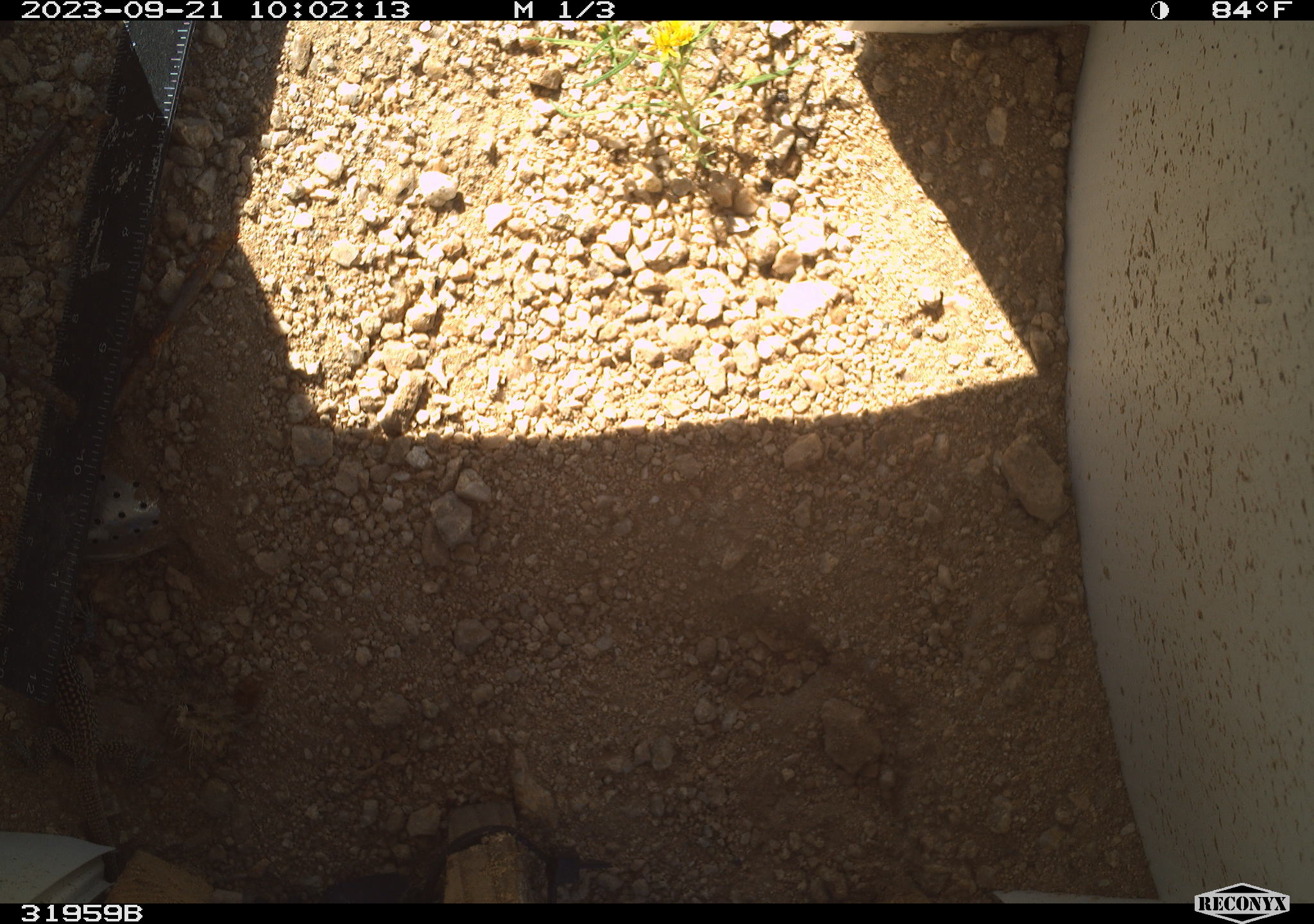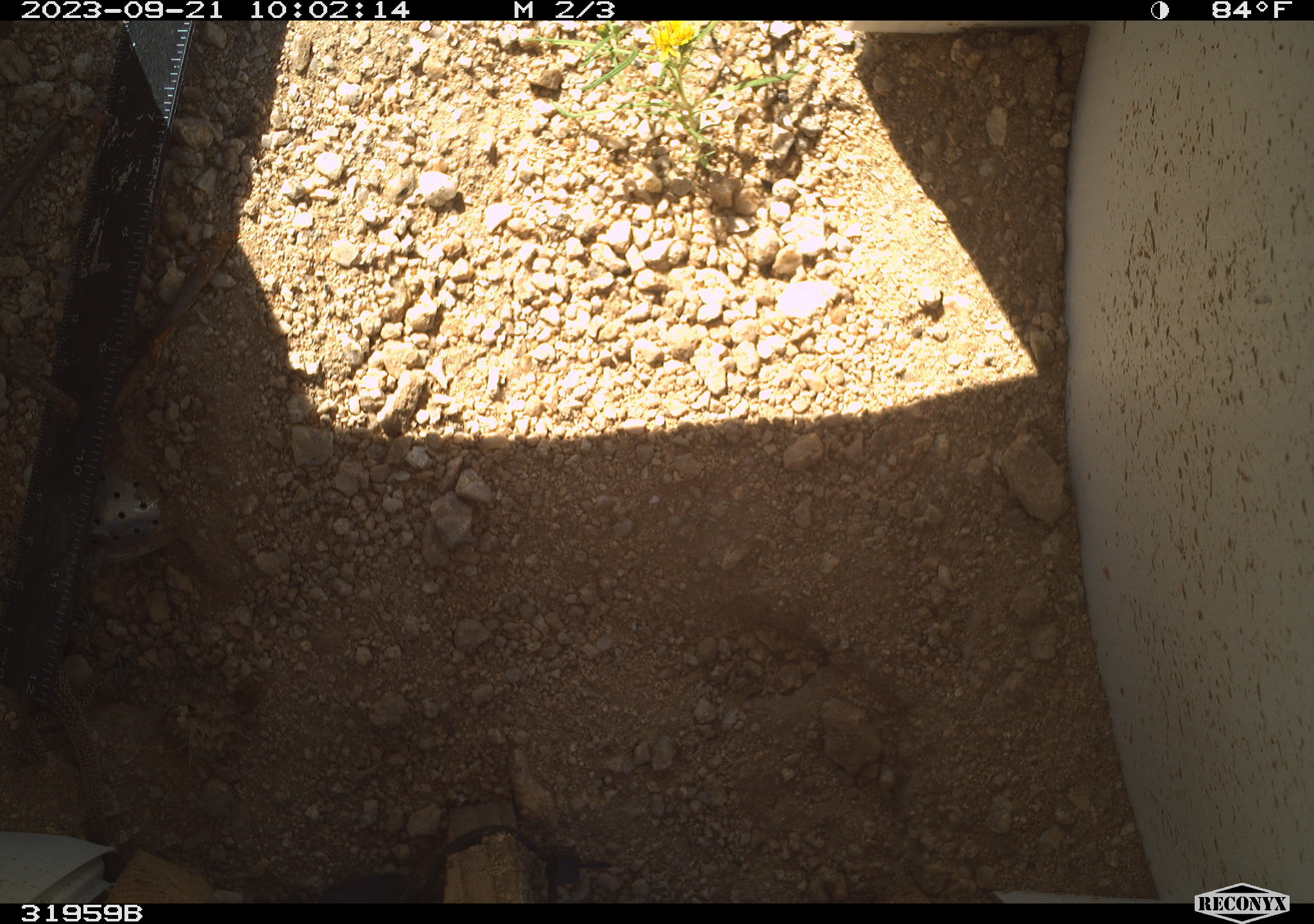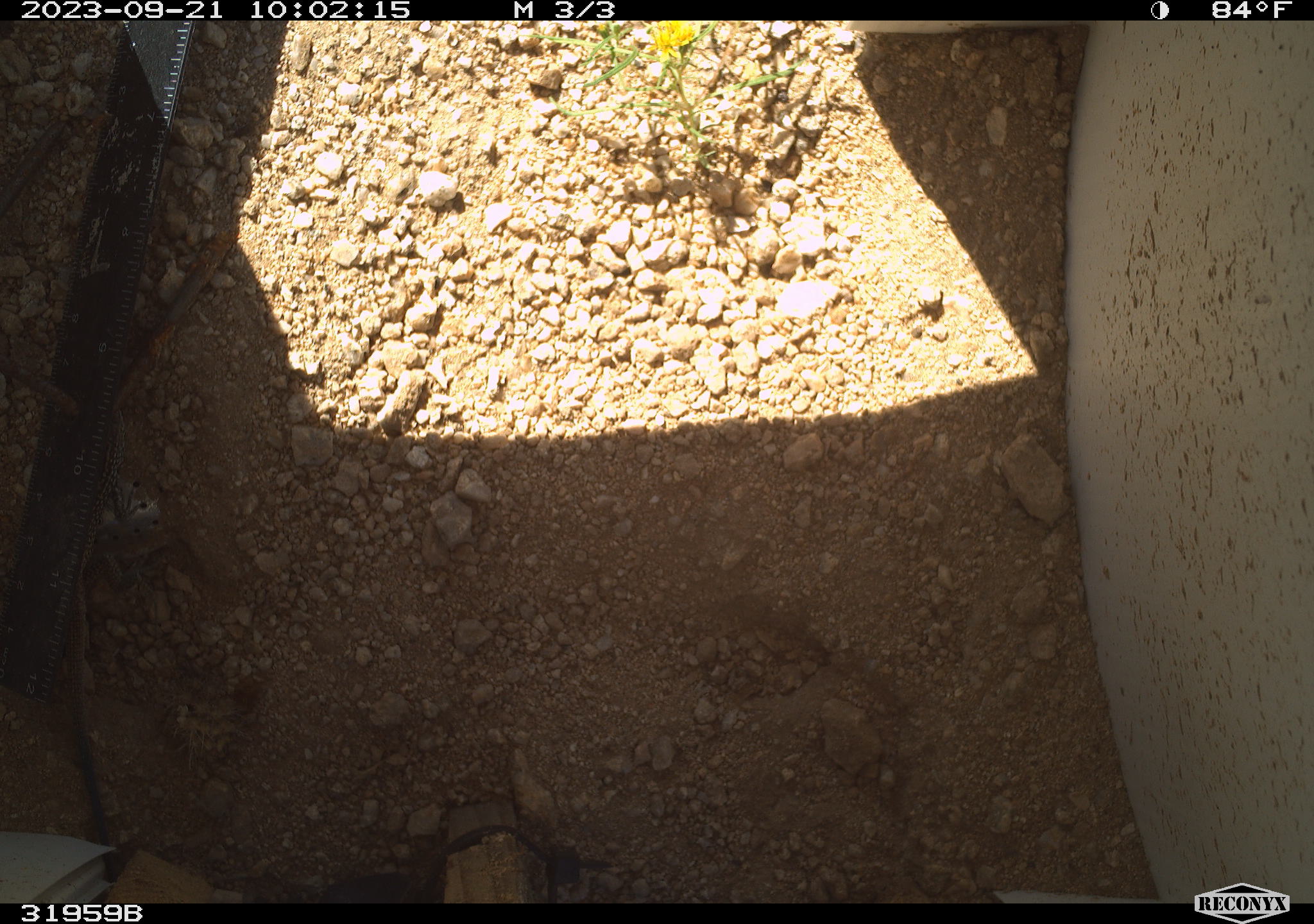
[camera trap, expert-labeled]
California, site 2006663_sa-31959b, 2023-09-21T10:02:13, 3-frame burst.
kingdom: Animalia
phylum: Chordata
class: Reptilia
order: Squamata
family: Teiidae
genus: Aspidoscelis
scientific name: Aspidoscelis tigris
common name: western whiptail